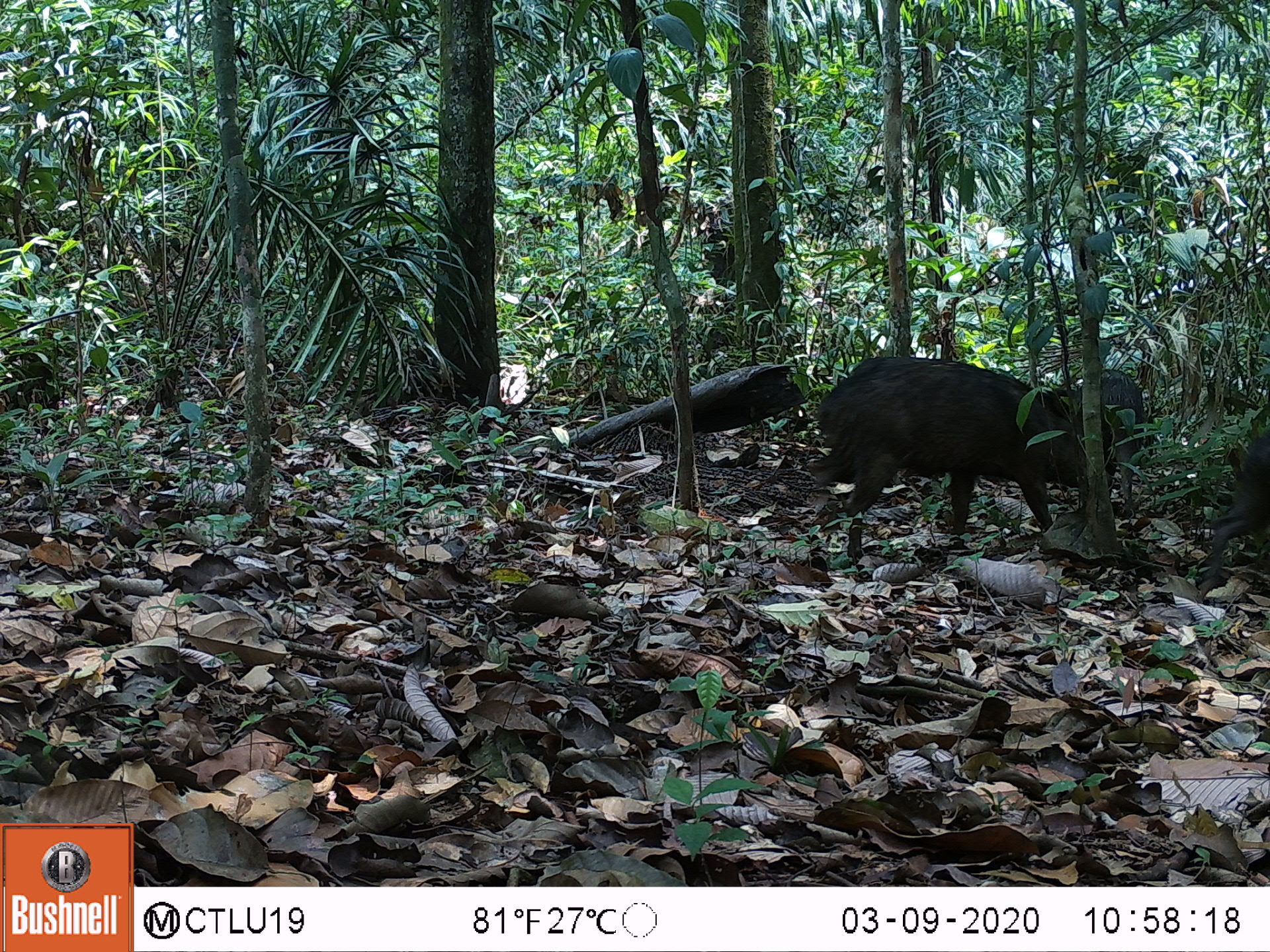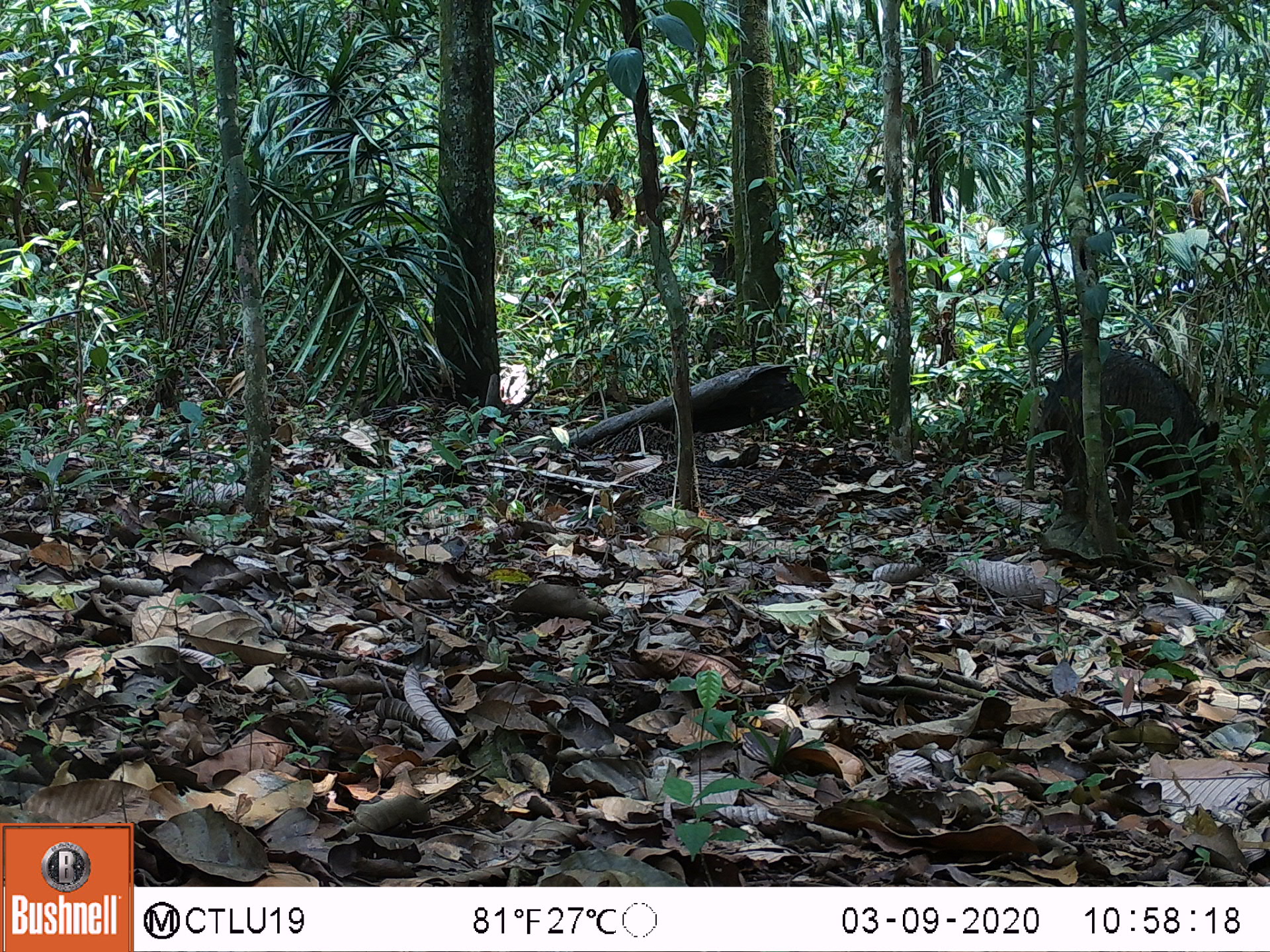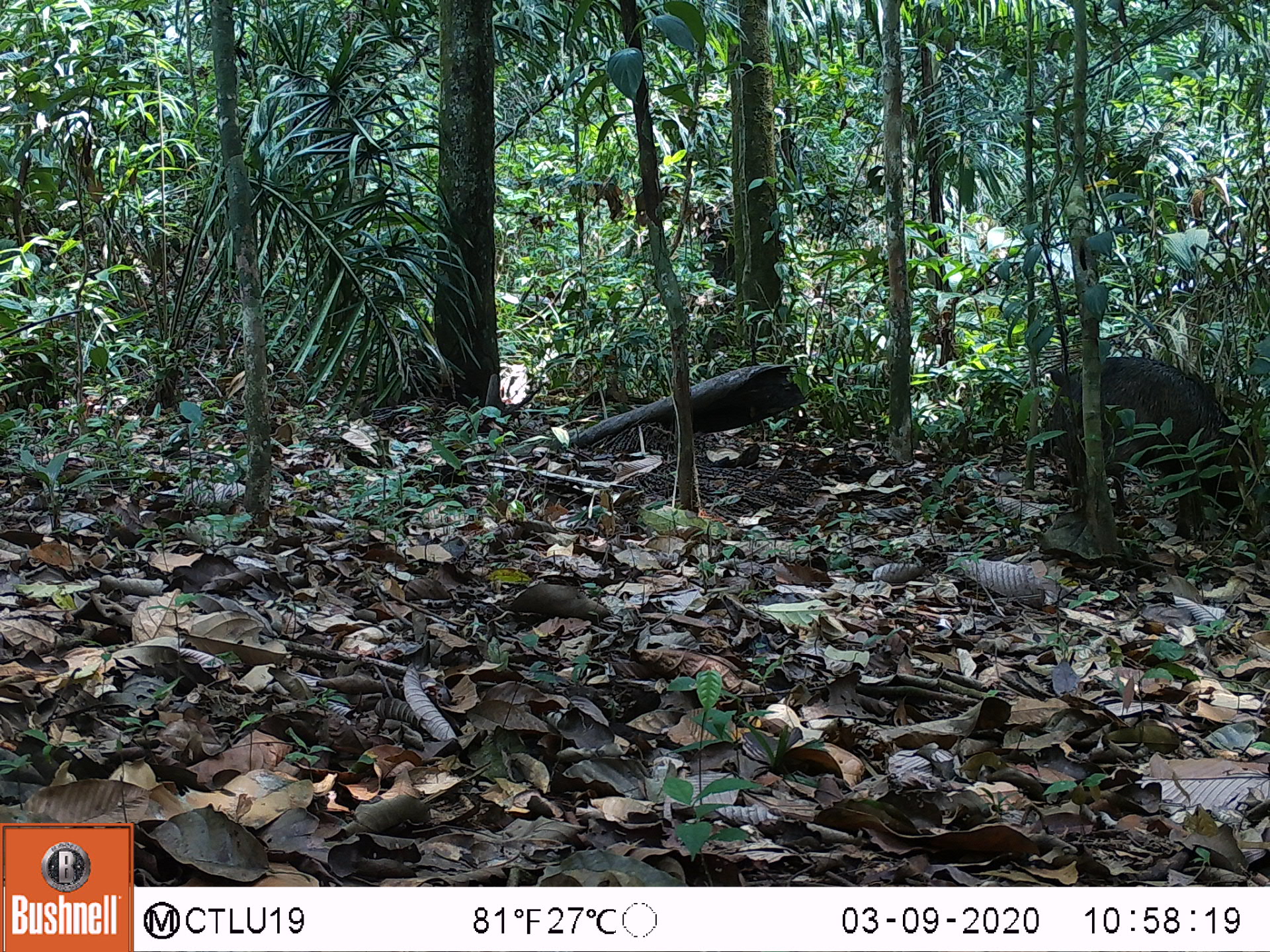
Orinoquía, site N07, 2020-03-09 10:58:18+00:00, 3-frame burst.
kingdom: Animalia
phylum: Chordata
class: Mammalia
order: Artiodactyla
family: Tayassuidae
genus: Pecari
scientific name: Pecari tajacu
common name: collared peccary